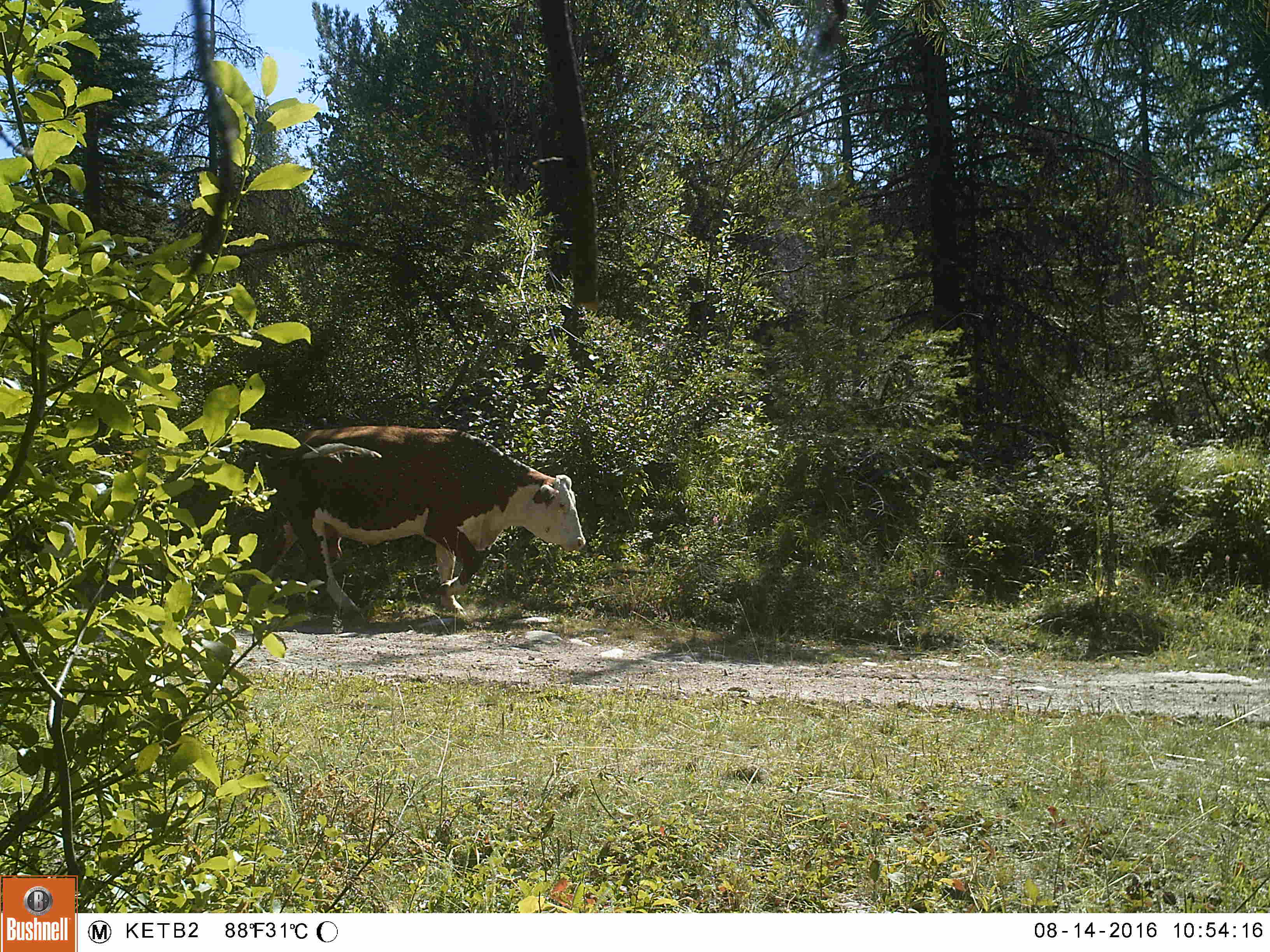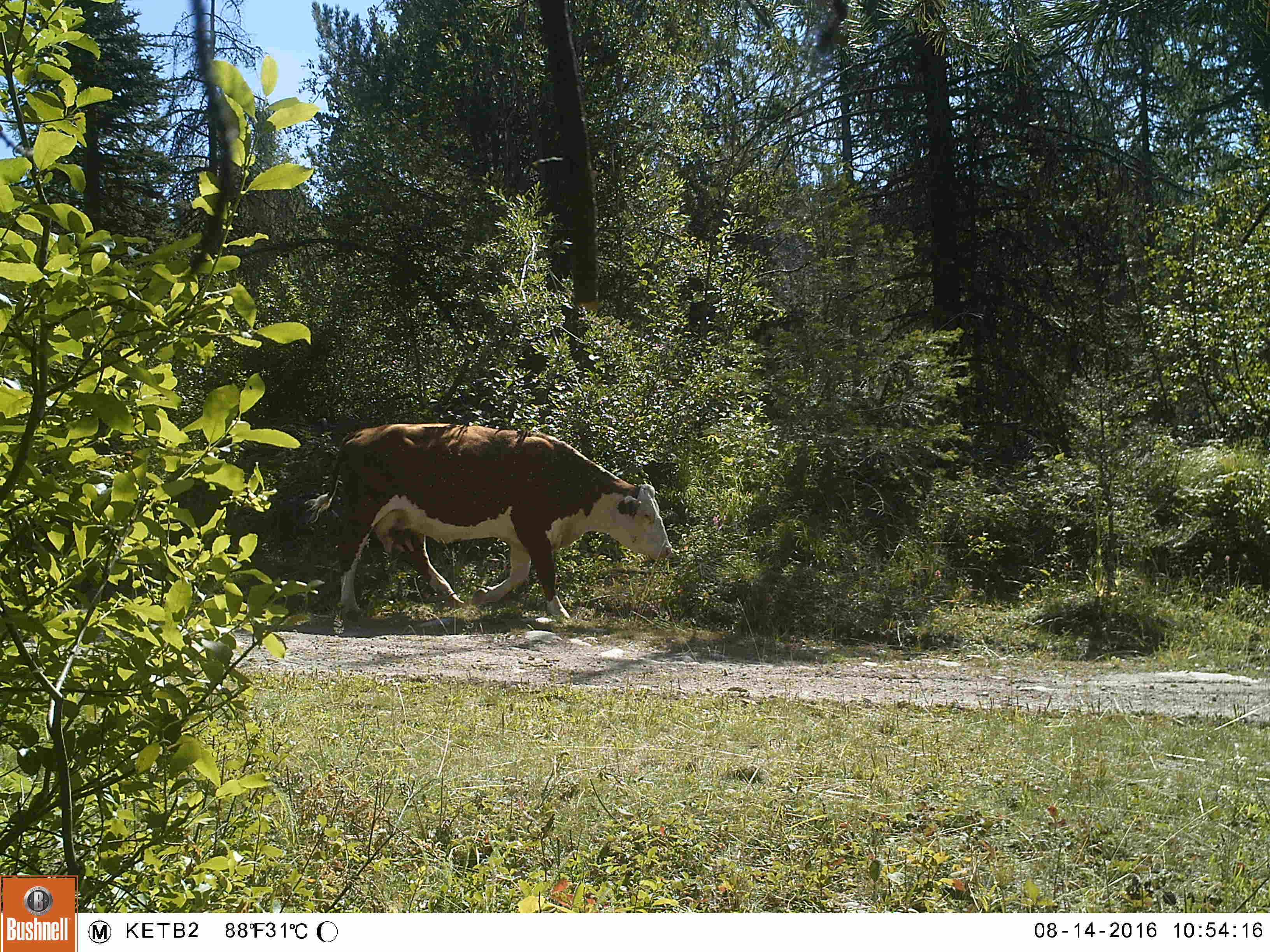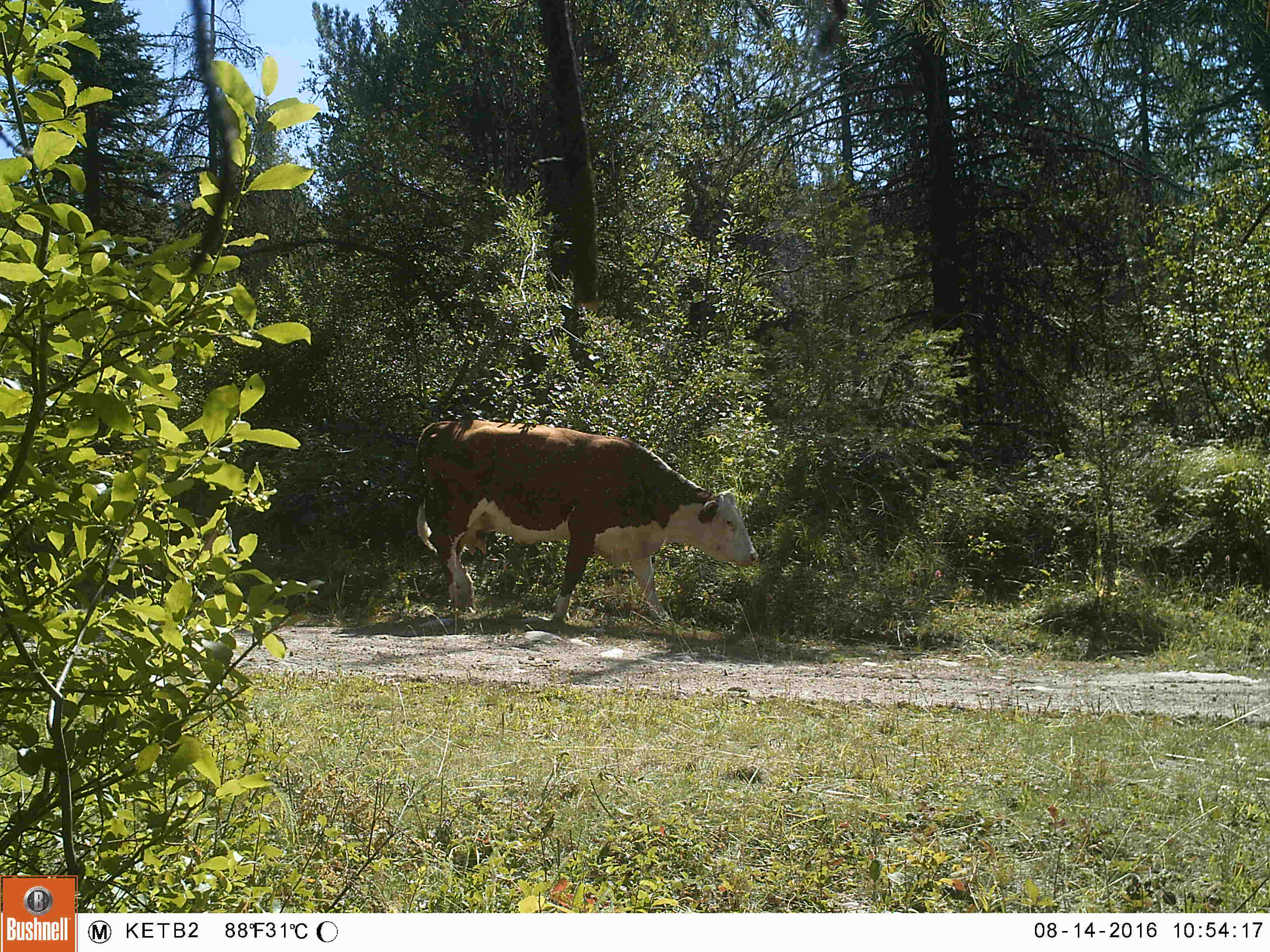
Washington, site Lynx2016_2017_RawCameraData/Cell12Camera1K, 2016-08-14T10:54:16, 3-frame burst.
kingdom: Animalia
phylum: Chordata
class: Mammalia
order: Artiodactyla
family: Bovidae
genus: Bos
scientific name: Bos taurus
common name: domestic cattle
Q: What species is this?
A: Domestic cattle (Bos taurus).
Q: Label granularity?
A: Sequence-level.